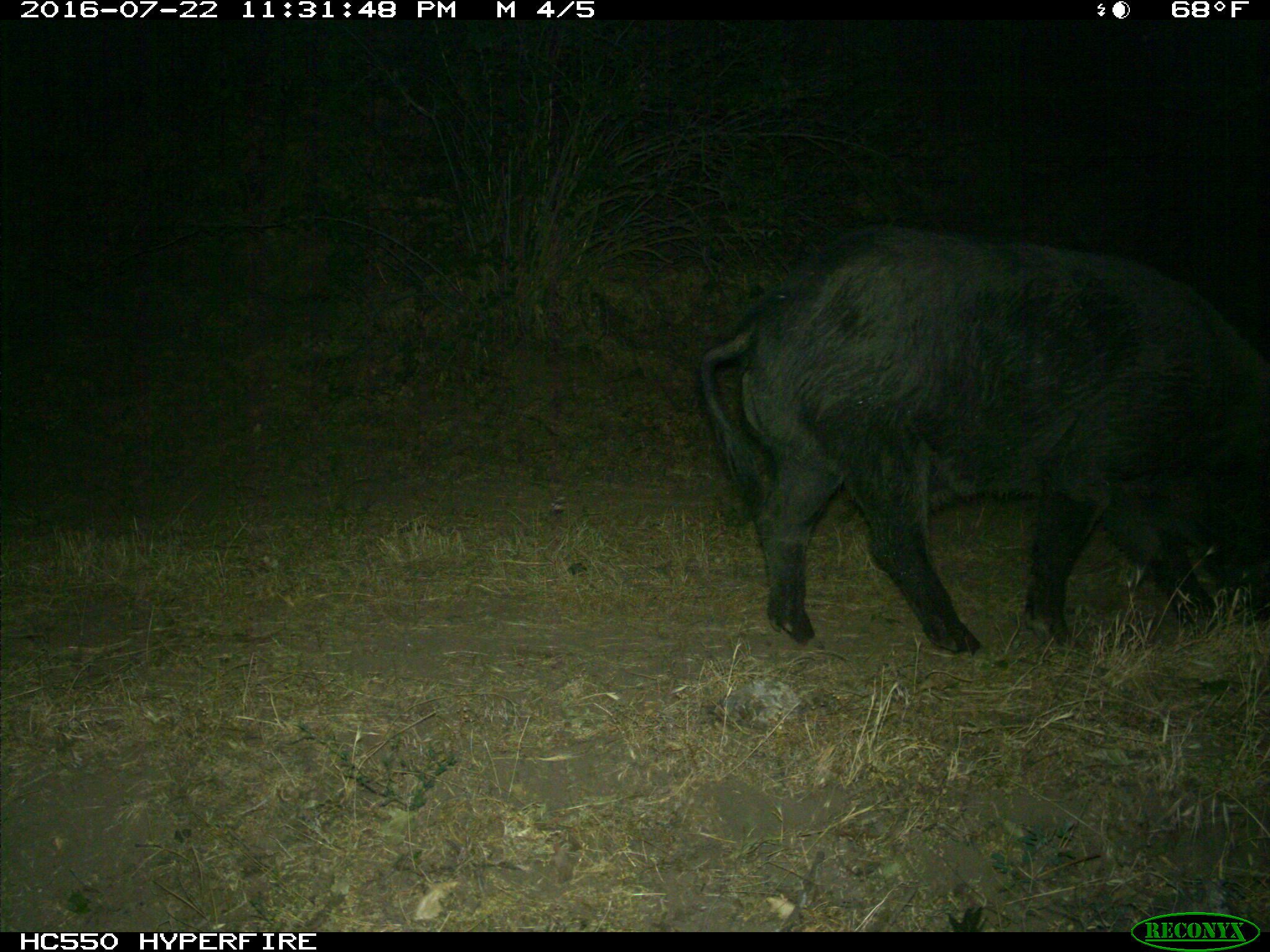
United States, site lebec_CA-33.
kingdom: Animalia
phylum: Chordata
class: Mammalia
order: Artiodactyla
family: Suidae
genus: Sus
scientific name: Sus scrofa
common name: wild boar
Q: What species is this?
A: Sus scrofa (wild boar).